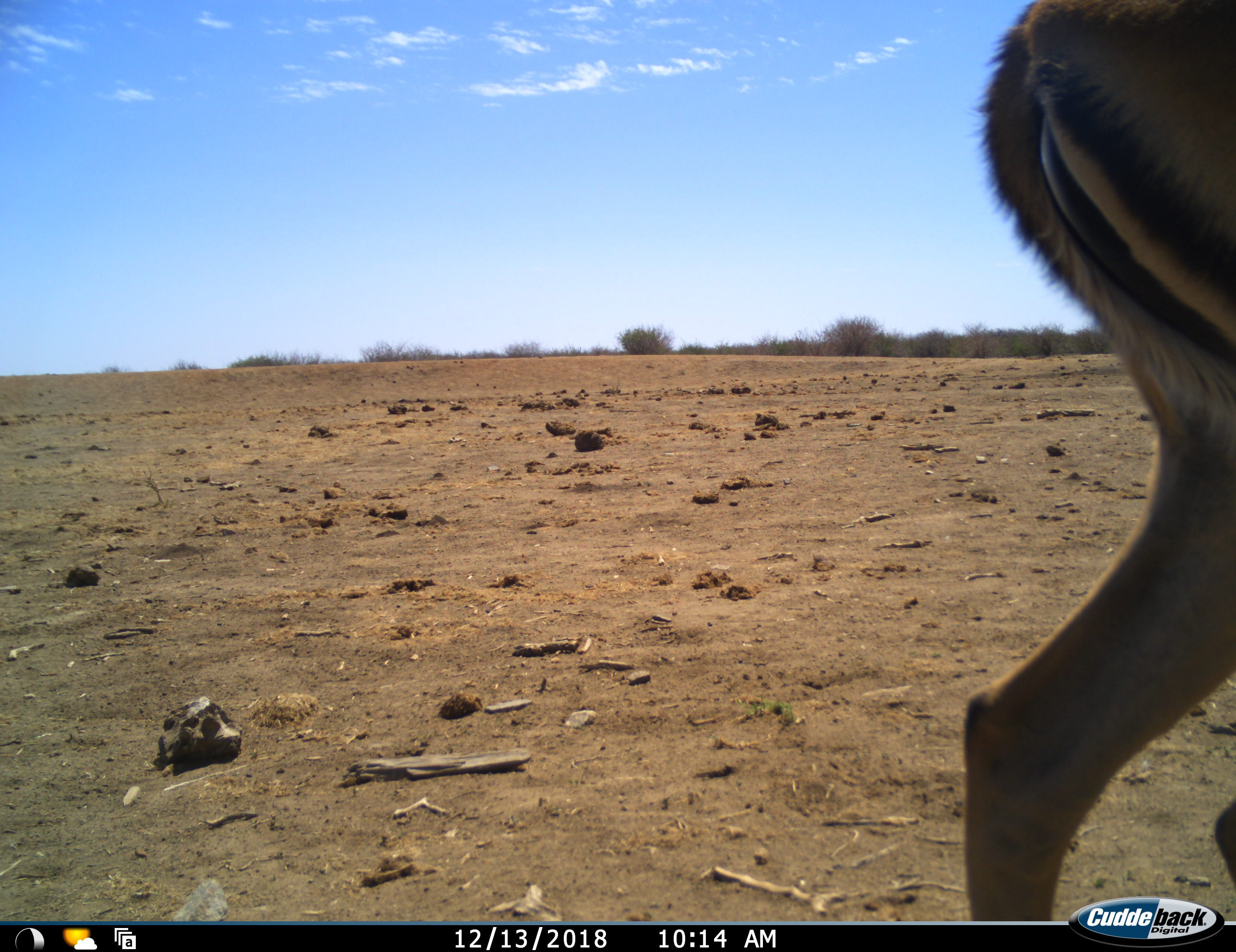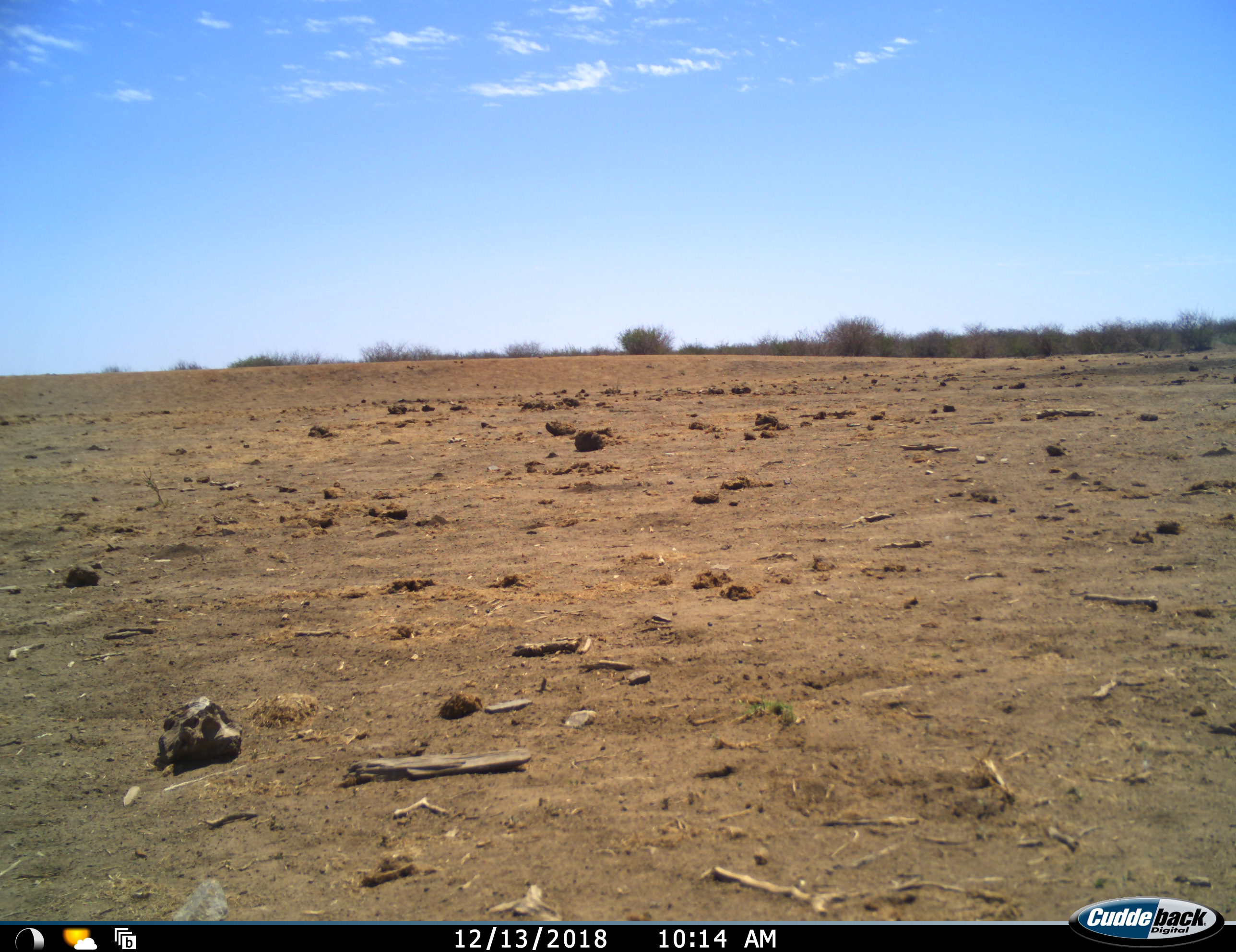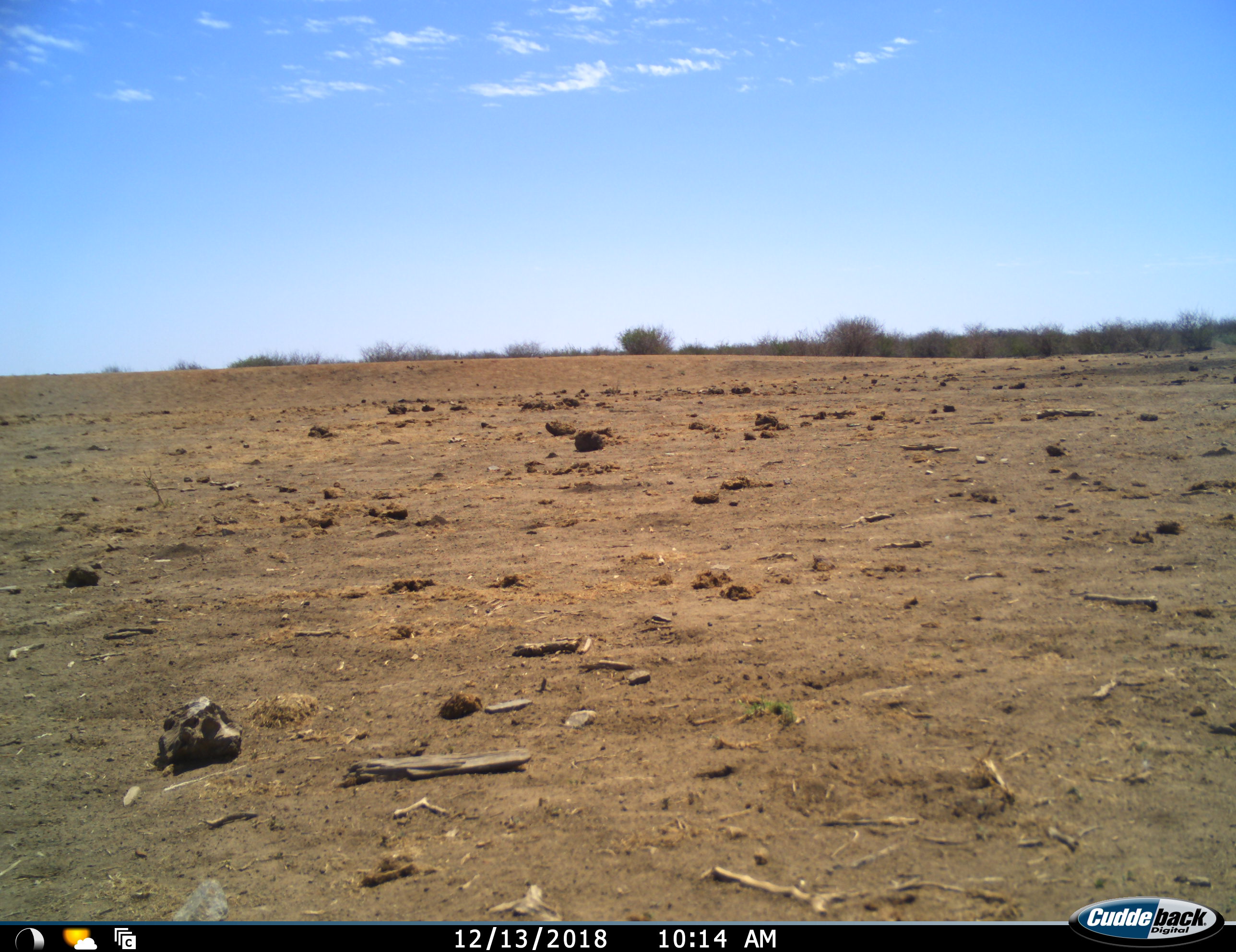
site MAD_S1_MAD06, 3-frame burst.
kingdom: Animalia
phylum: Chordata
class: Mammalia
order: Artiodactyla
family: Bovidae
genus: Aepyceros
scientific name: Aepyceros melampus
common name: impala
Impala (Aepyceros melampus), count 1. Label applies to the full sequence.